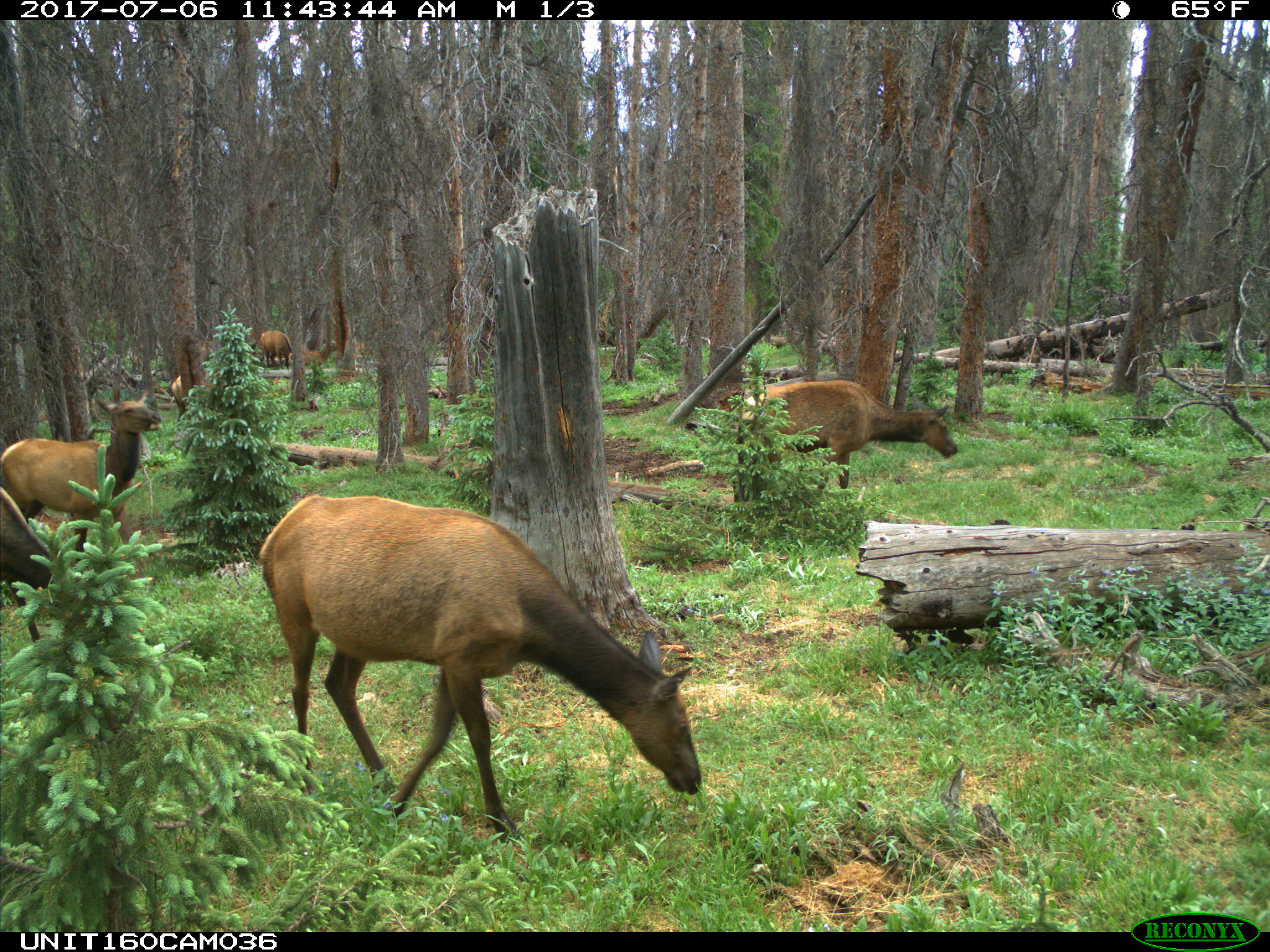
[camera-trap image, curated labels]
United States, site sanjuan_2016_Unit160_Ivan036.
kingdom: Animalia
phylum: Chordata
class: Mammalia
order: Artiodactyla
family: Cervidae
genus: Cervus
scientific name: Cervus elaphus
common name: red deer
Cervus elaphus (red deer).